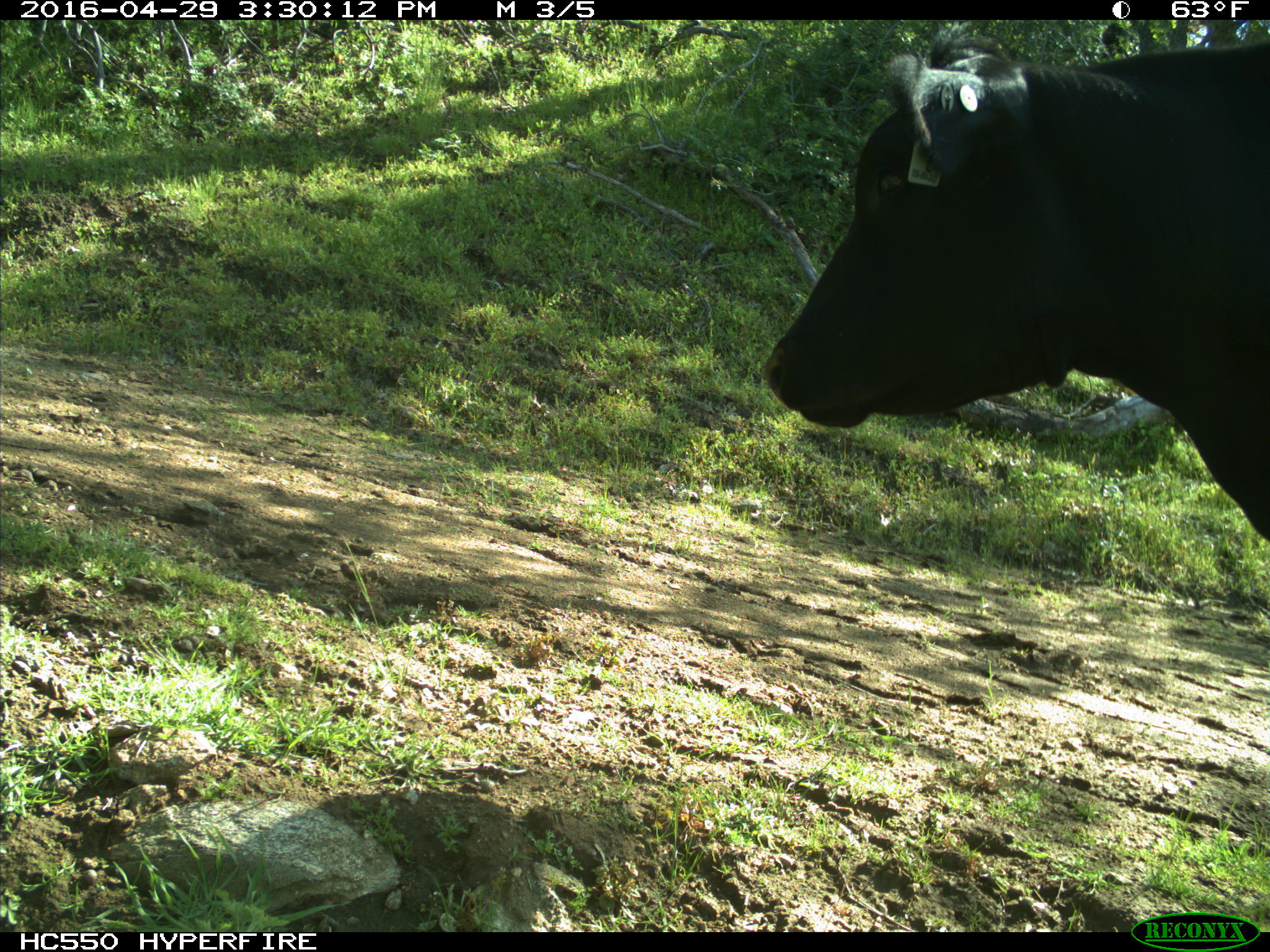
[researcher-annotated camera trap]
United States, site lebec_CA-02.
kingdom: Animalia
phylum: Chordata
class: Mammalia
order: Artiodactyla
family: Bovidae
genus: Bos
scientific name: Bos taurus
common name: domestic cow